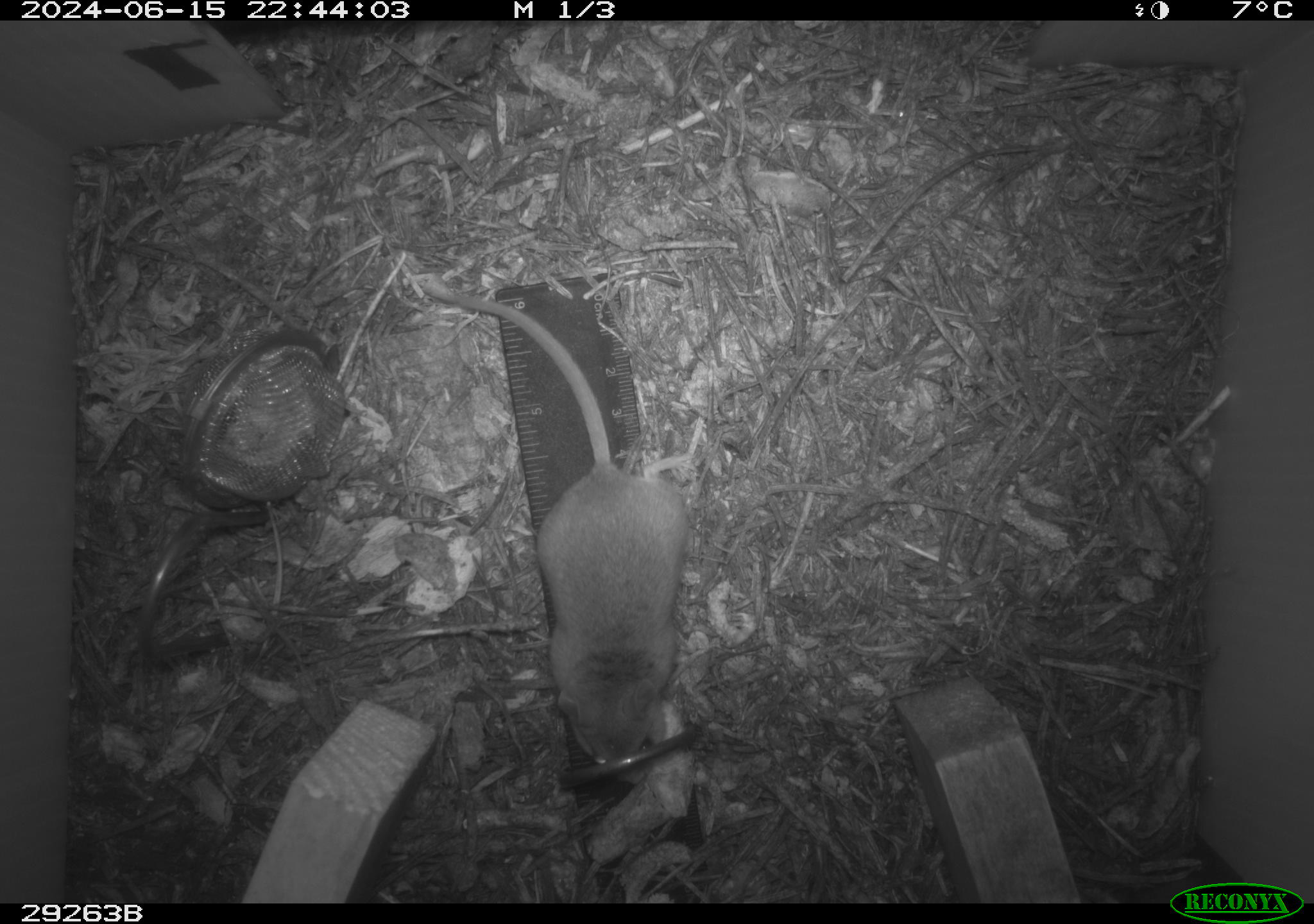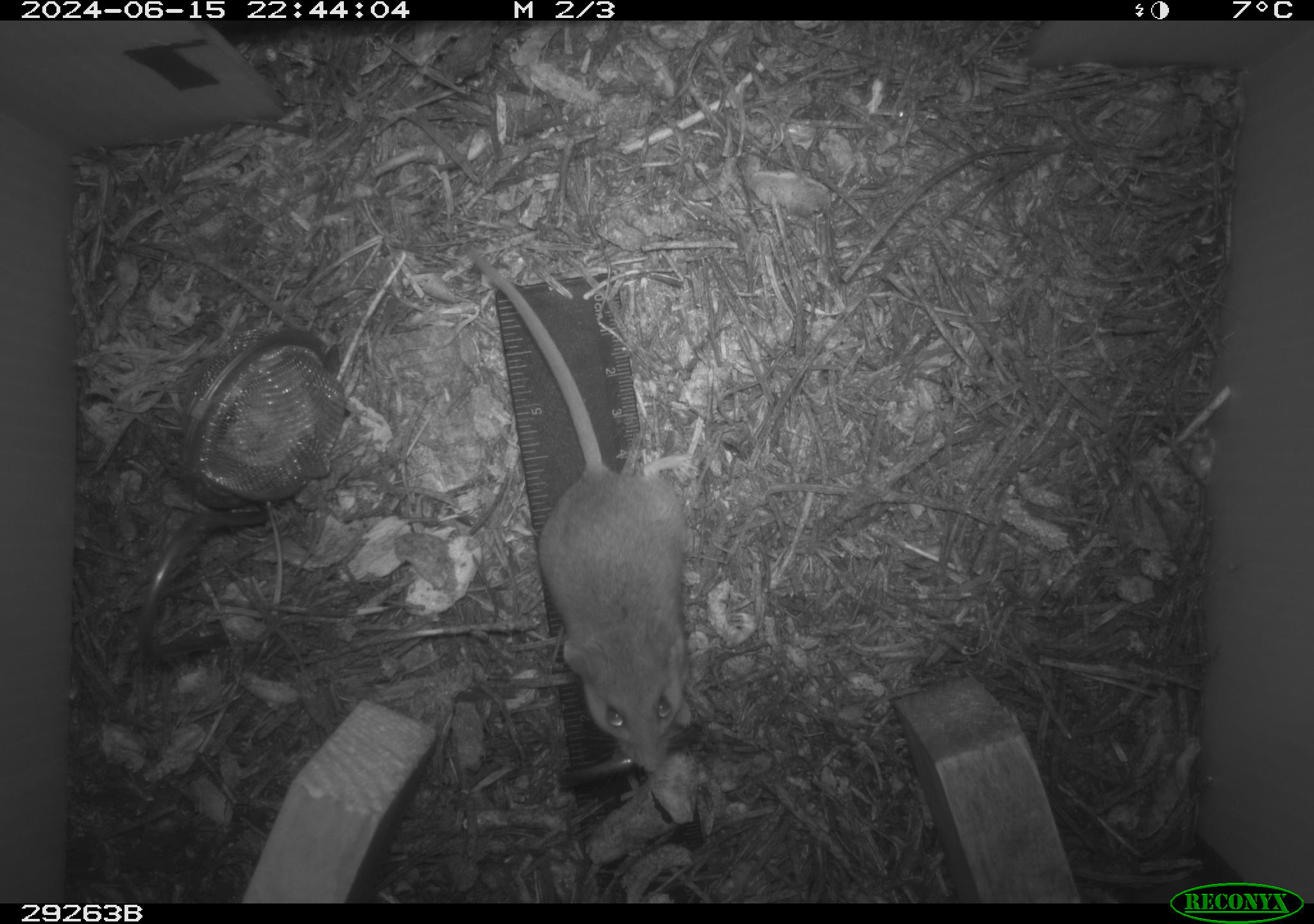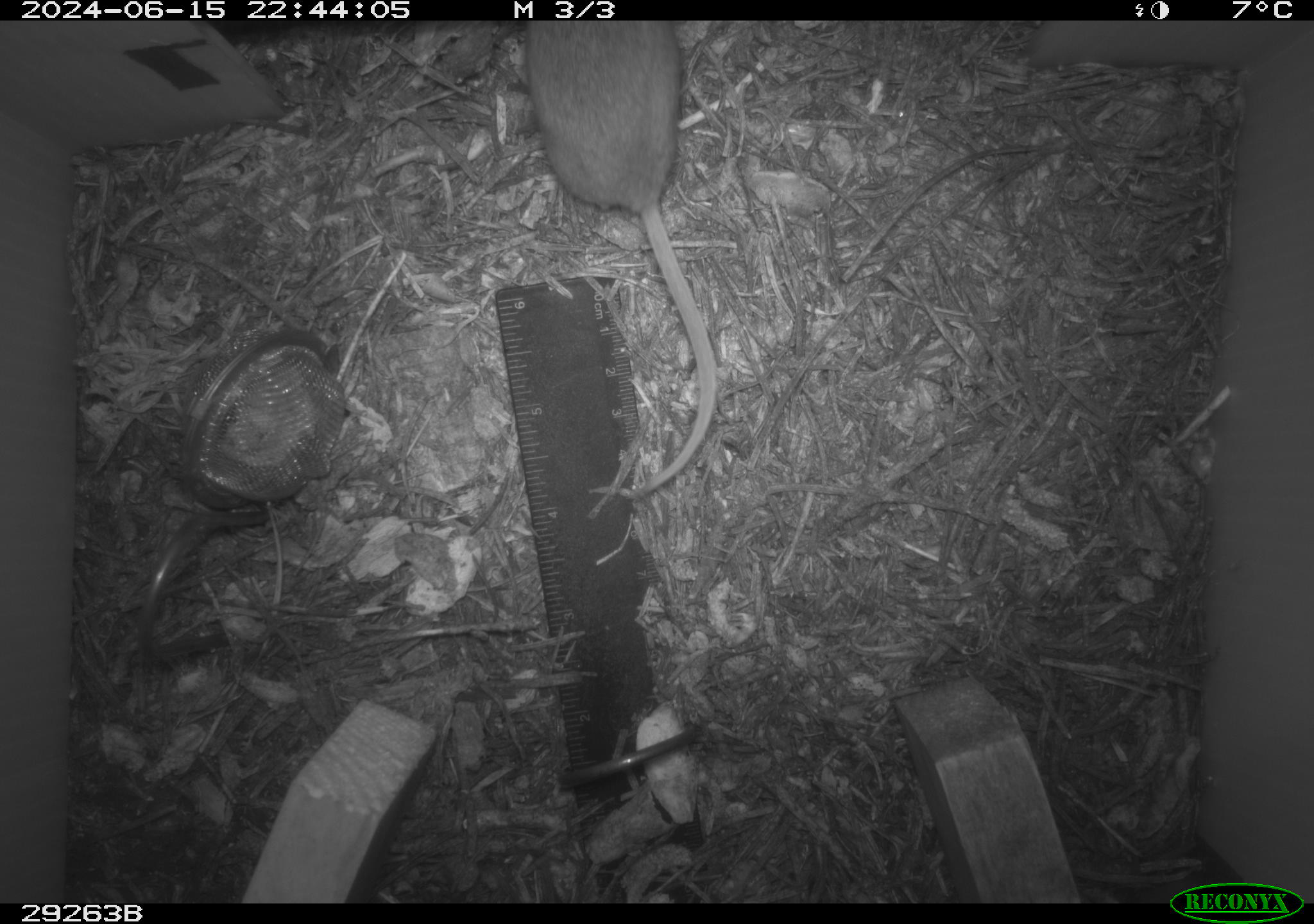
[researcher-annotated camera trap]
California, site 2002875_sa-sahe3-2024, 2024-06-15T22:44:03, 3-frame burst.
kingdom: Animalia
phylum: Chordata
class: Mammalia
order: Rodentia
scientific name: Rodentia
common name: rodent